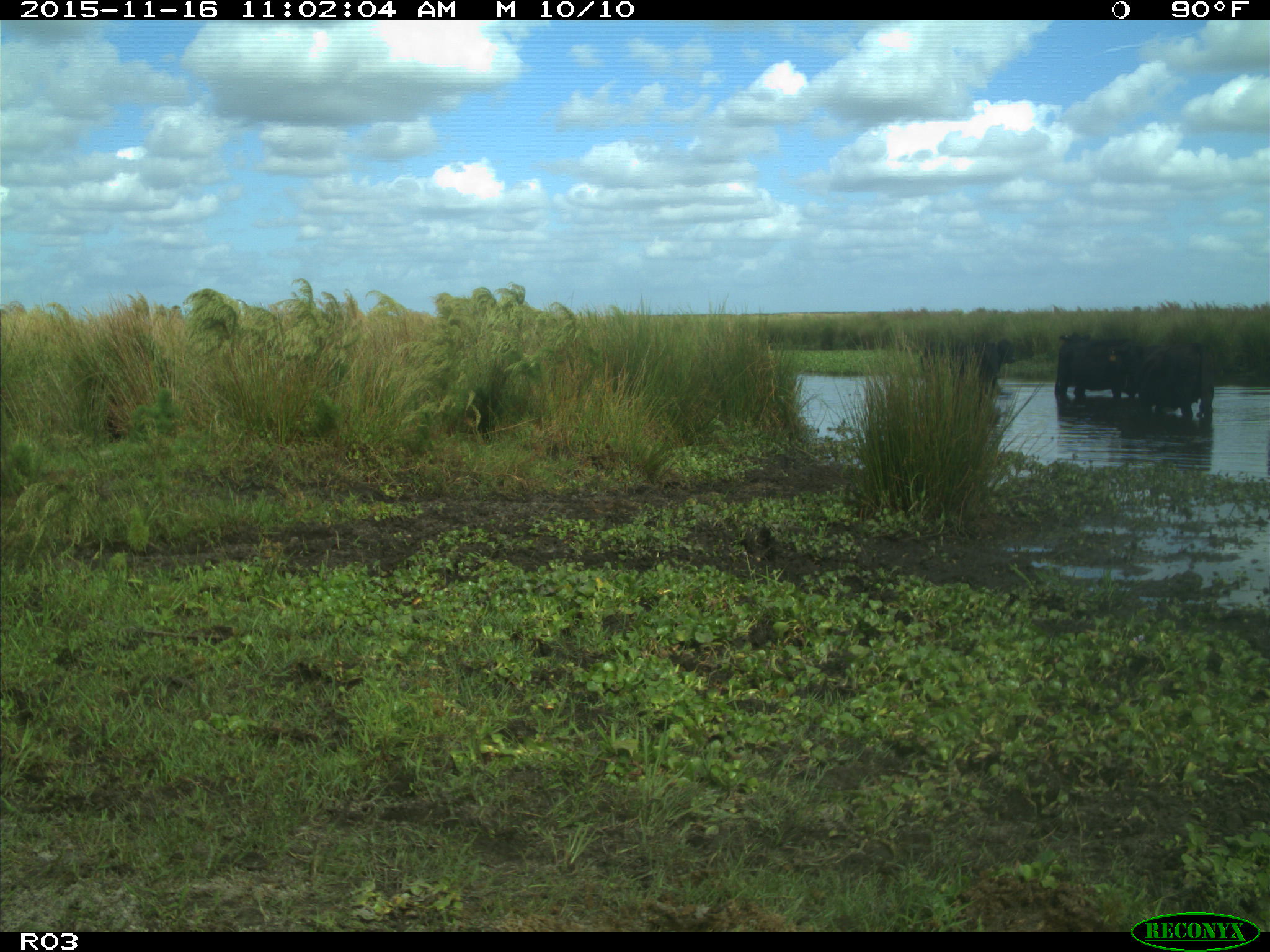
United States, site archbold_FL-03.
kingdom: Animalia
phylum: Chordata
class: Mammalia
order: Artiodactyla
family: Bovidae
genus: Bos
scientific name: Bos taurus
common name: domestic cow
Bos taurus (domestic cow).